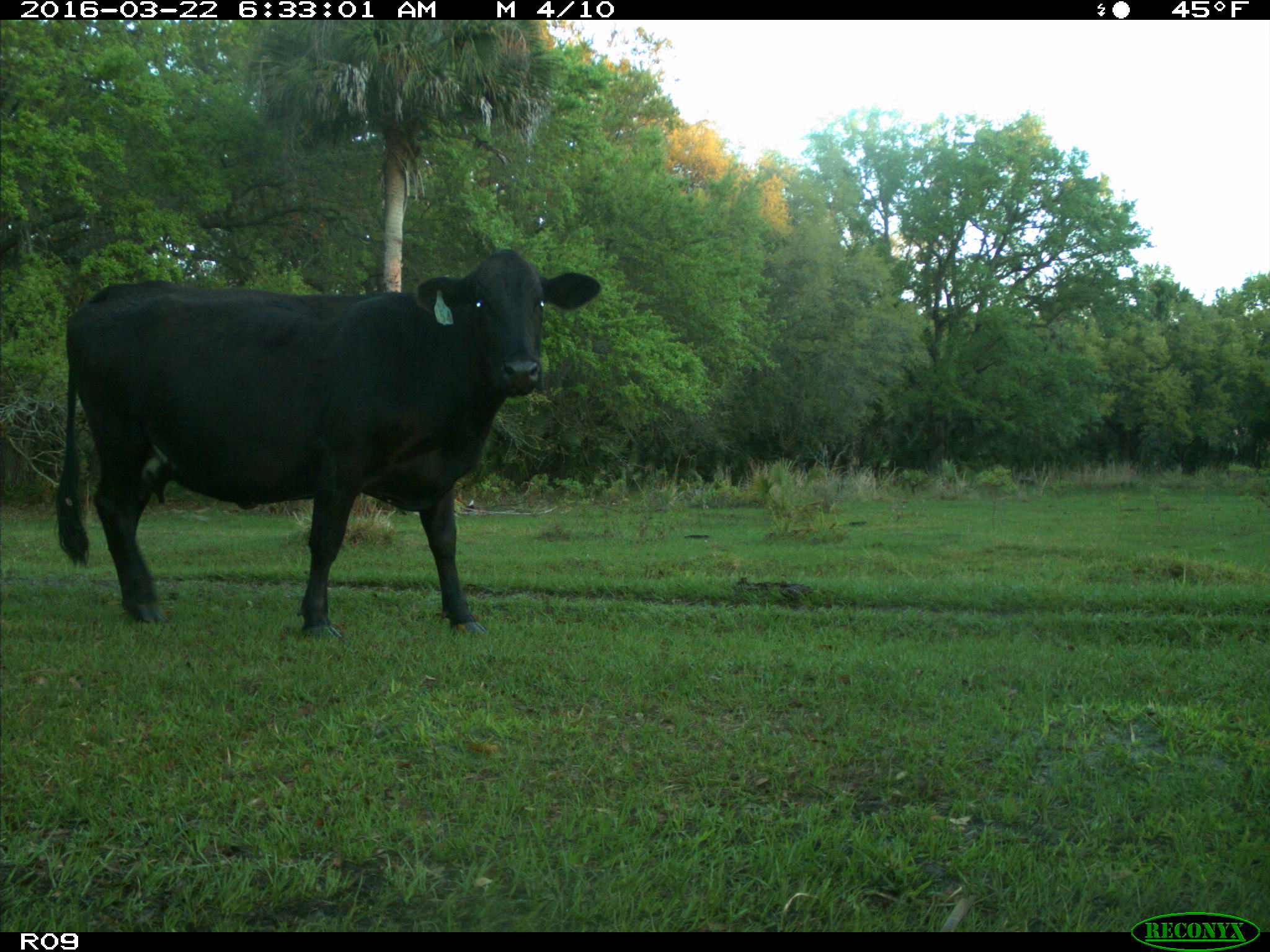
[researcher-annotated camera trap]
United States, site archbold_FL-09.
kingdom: Animalia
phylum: Chordata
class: Mammalia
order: Artiodactyla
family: Bovidae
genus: Bos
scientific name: Bos taurus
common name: domestic cow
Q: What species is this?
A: Bos taurus (domestic cow).